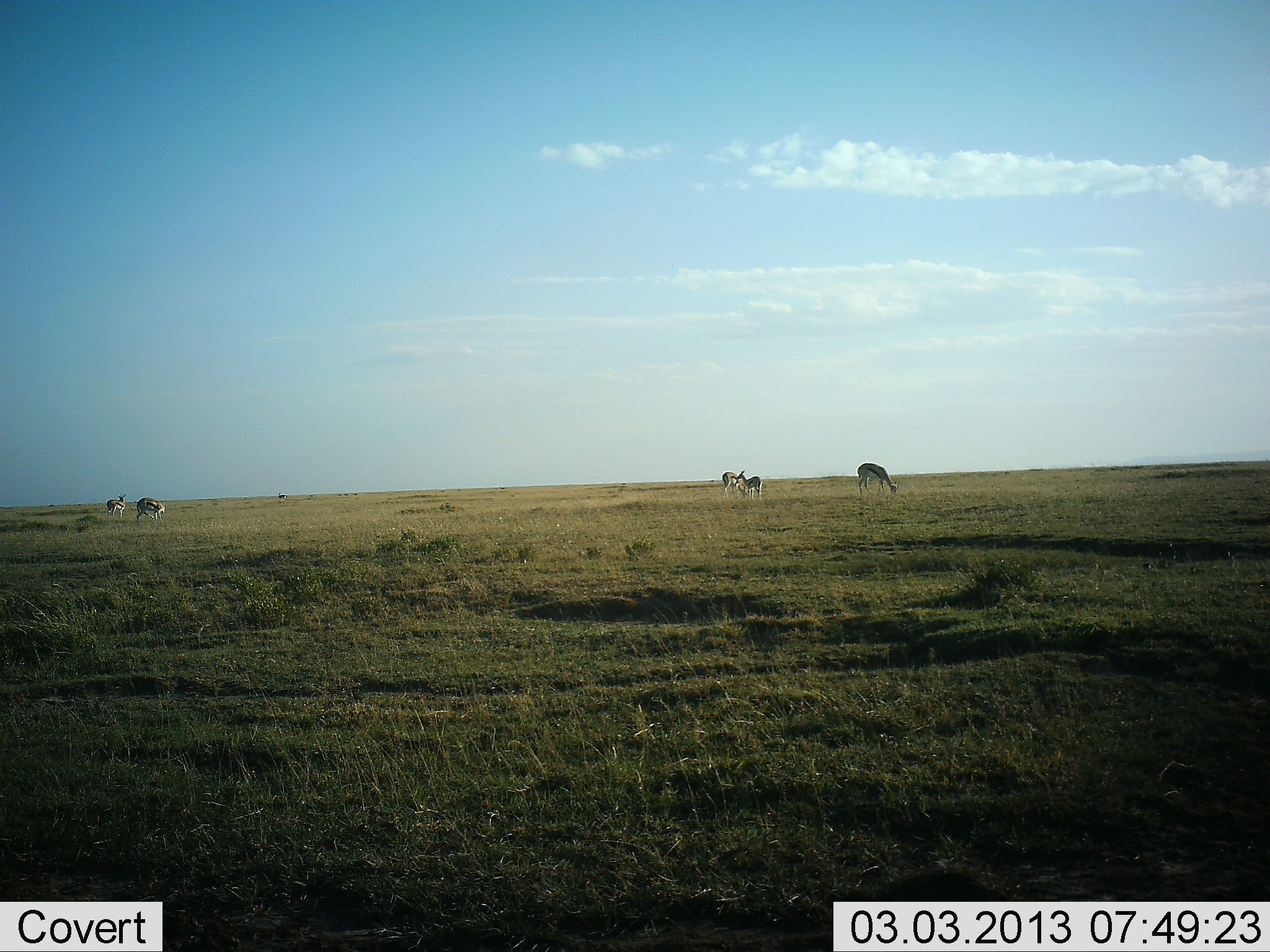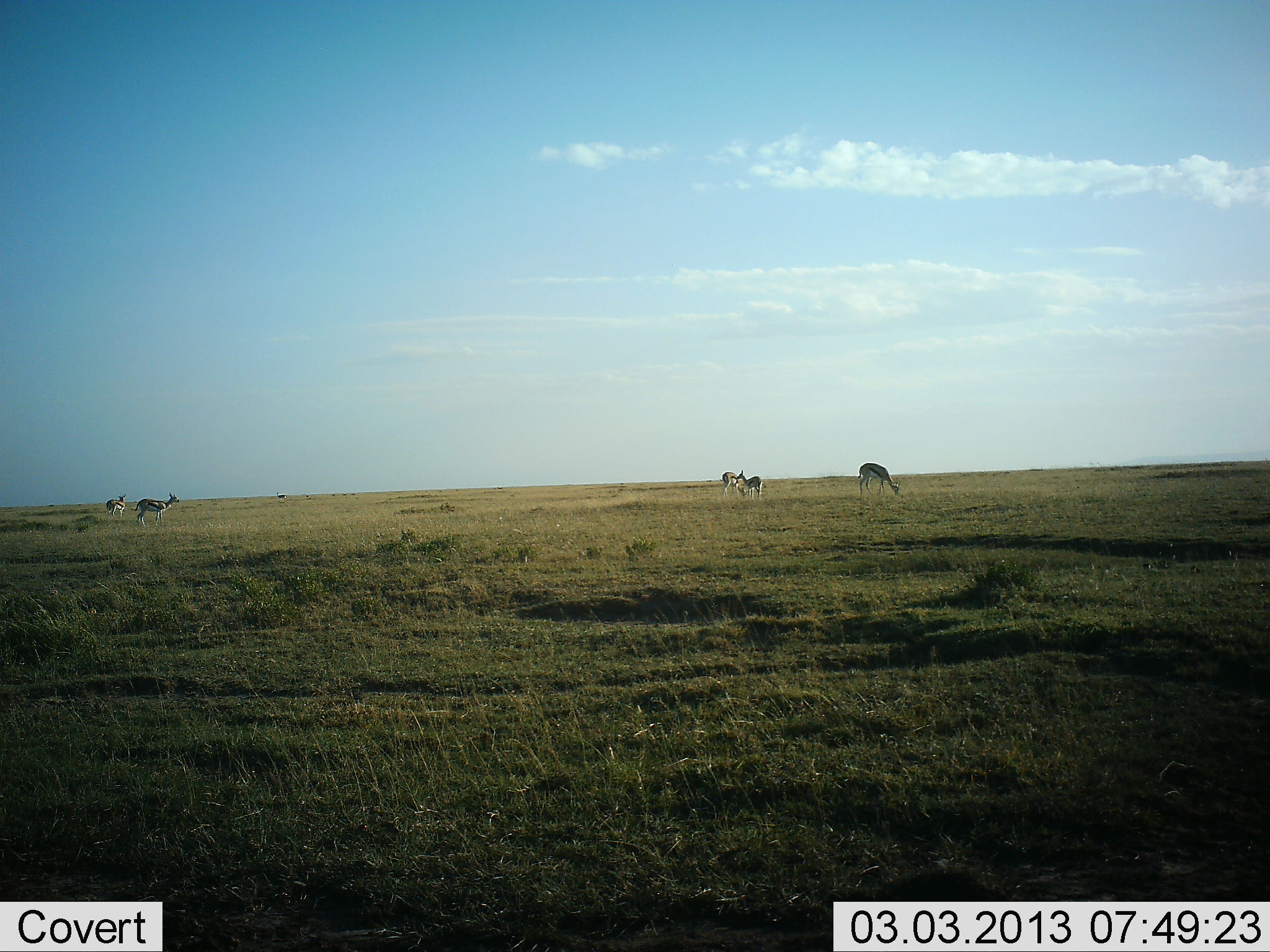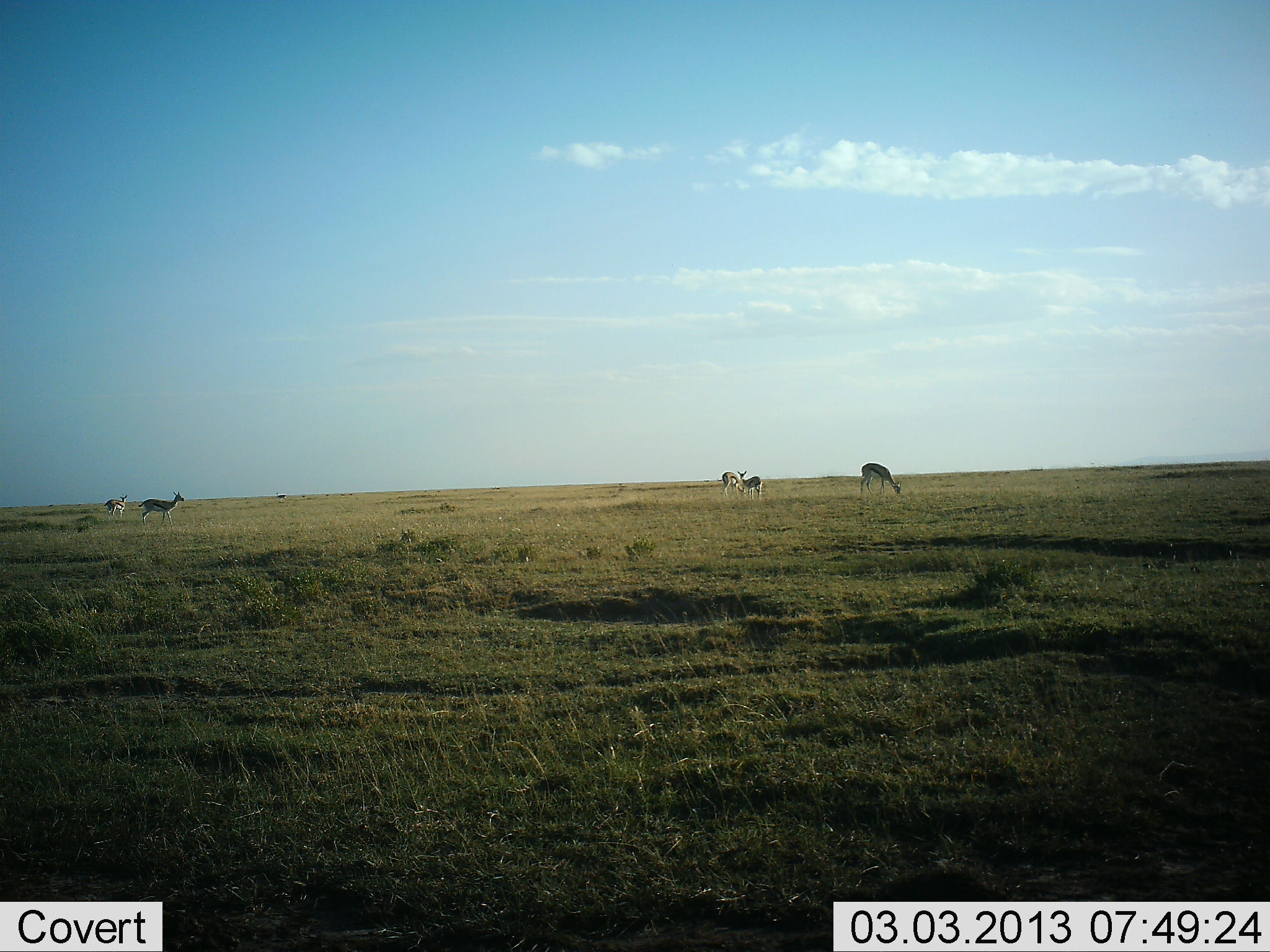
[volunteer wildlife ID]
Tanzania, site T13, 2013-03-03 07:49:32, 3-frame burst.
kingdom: Animalia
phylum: Chordata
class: Mammalia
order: Artiodactyla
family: Bovidae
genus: Eudorcas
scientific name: Eudorcas thomsonii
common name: thomson's gazelle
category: gazellethomsons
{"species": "gazellethomsons (thomson's gazelle) (Eudorcas thomsonii)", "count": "5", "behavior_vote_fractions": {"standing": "40%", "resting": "0%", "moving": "27%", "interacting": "0%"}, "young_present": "0%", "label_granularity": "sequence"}